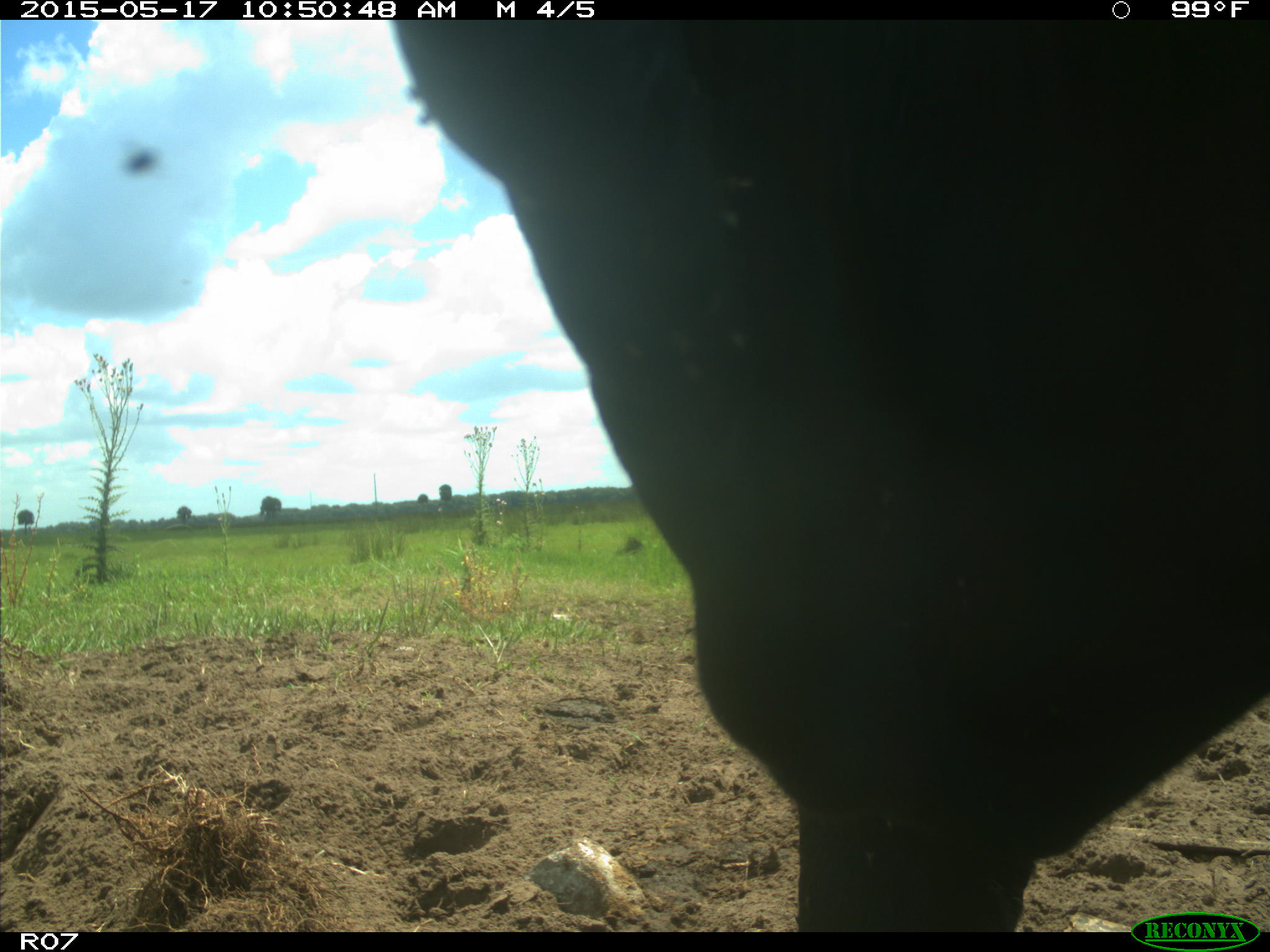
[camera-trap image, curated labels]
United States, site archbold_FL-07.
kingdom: Animalia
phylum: Chordata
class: Mammalia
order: Artiodactyla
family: Bovidae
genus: Bos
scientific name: Bos taurus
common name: domestic cow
Bos taurus (domestic cow).